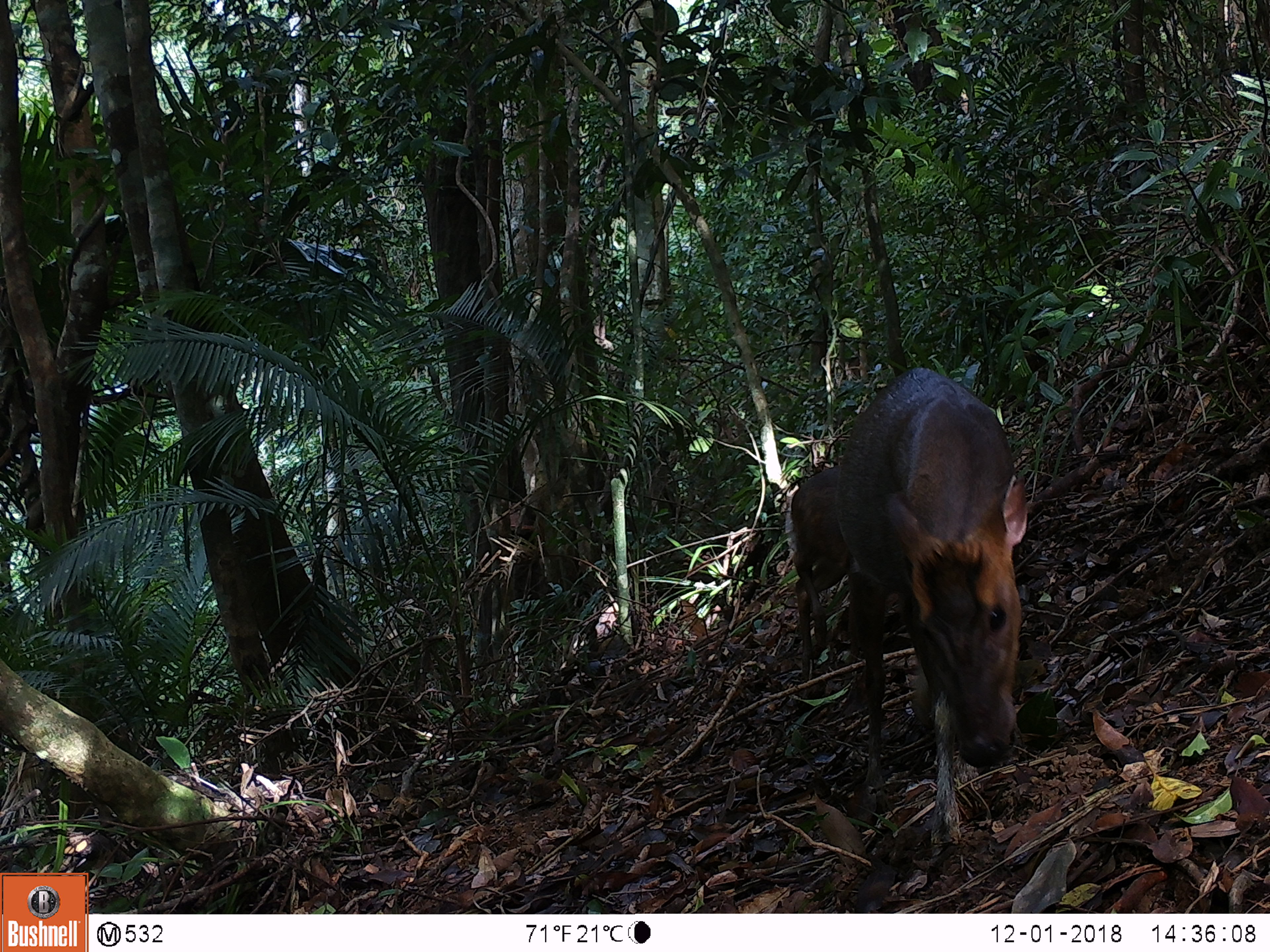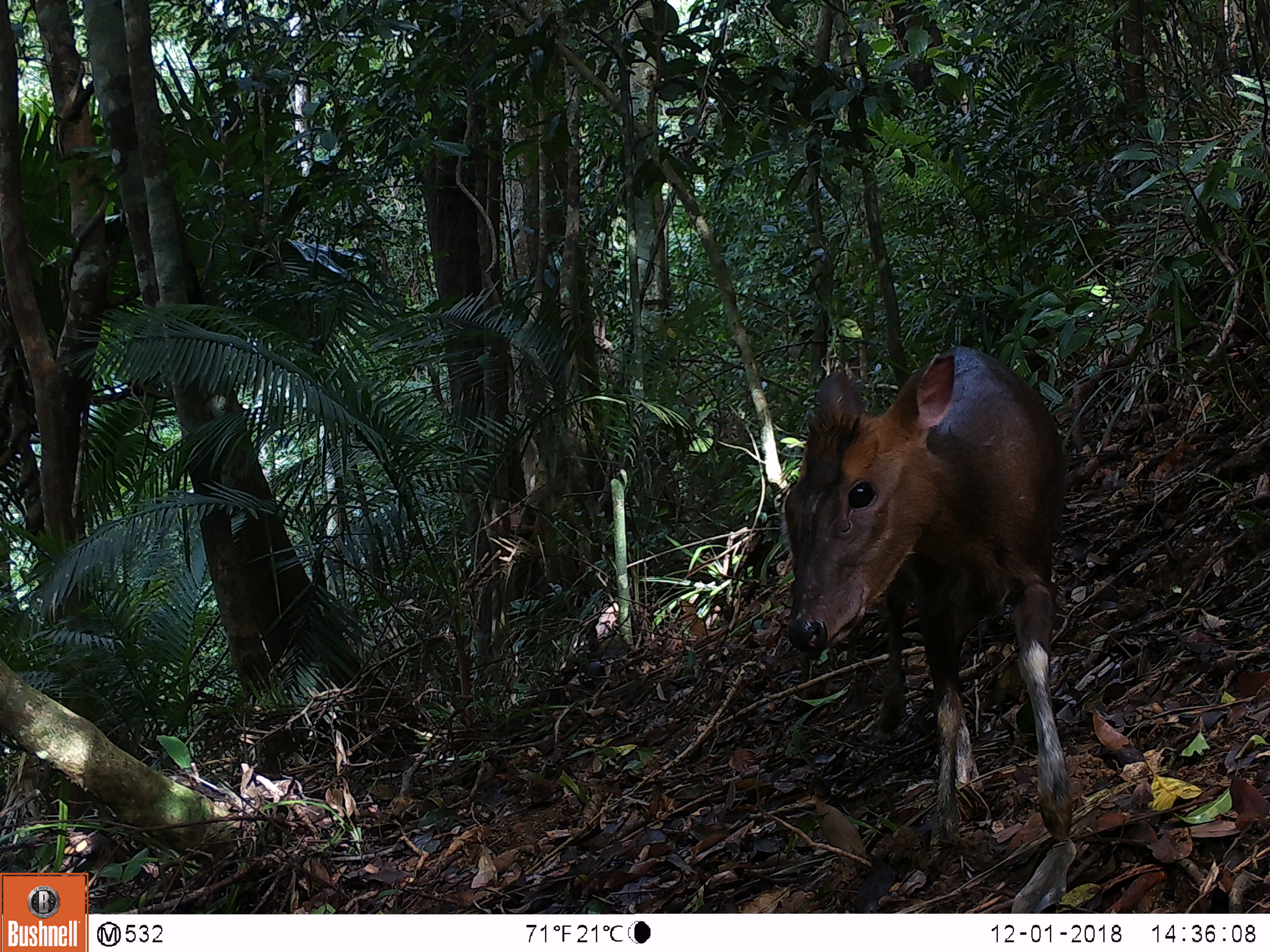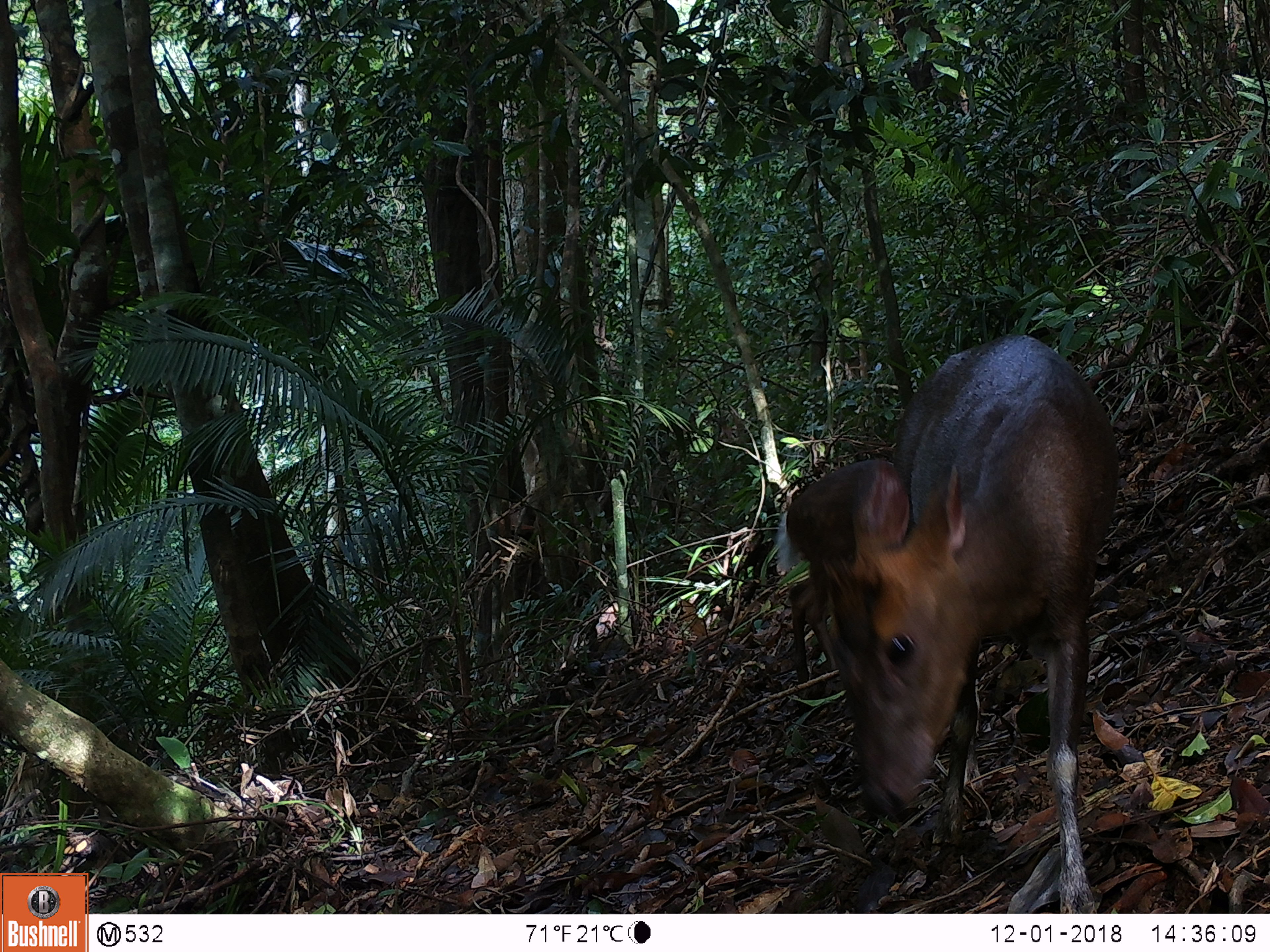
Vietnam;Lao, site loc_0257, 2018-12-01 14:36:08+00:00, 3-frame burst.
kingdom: Animalia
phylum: Chordata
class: Mammalia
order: Artiodactyla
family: Cervidae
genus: Muntiacus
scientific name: Muntiacus rooseveltorum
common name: roosevelt's muntjac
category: roosevelts muntjac group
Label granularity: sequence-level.